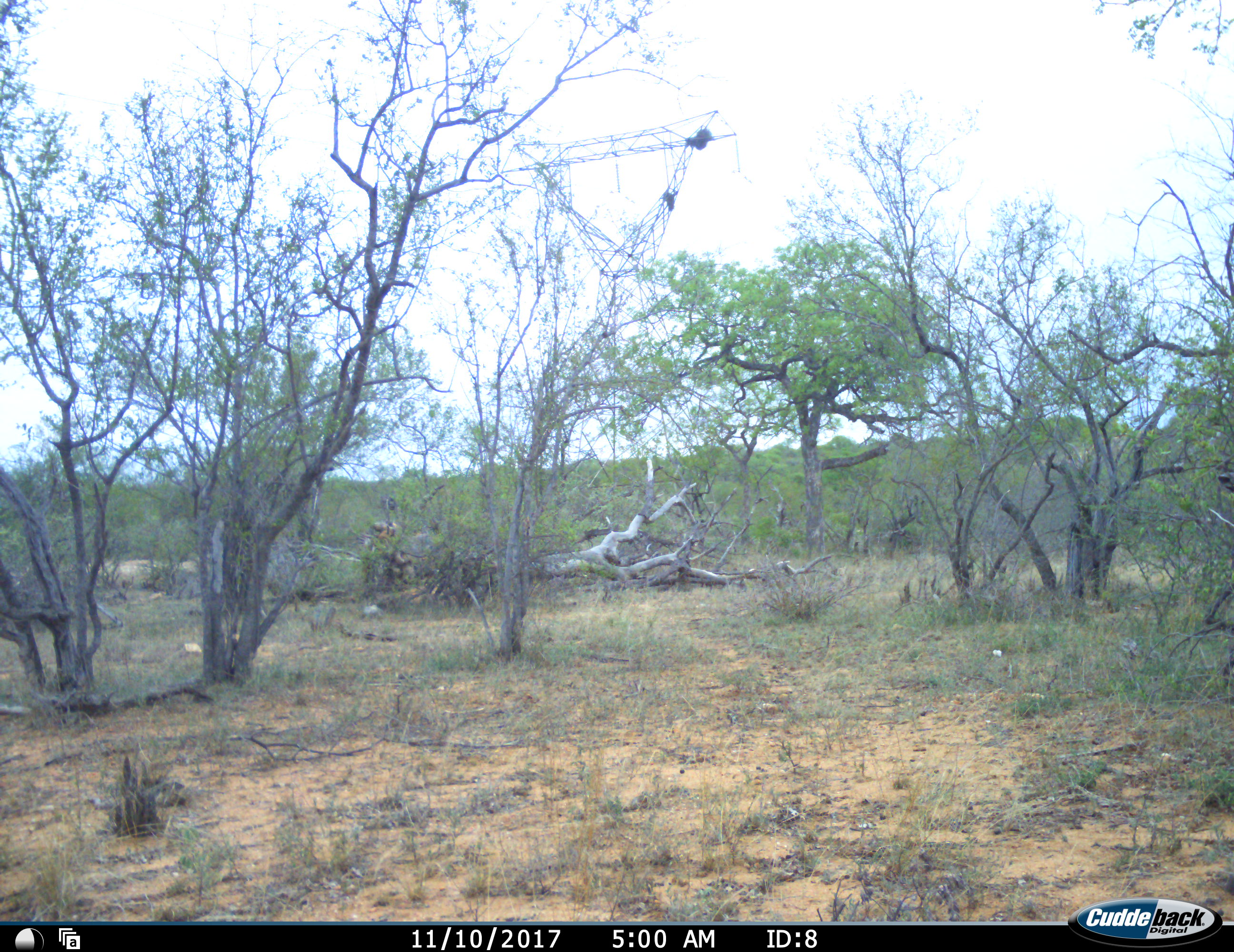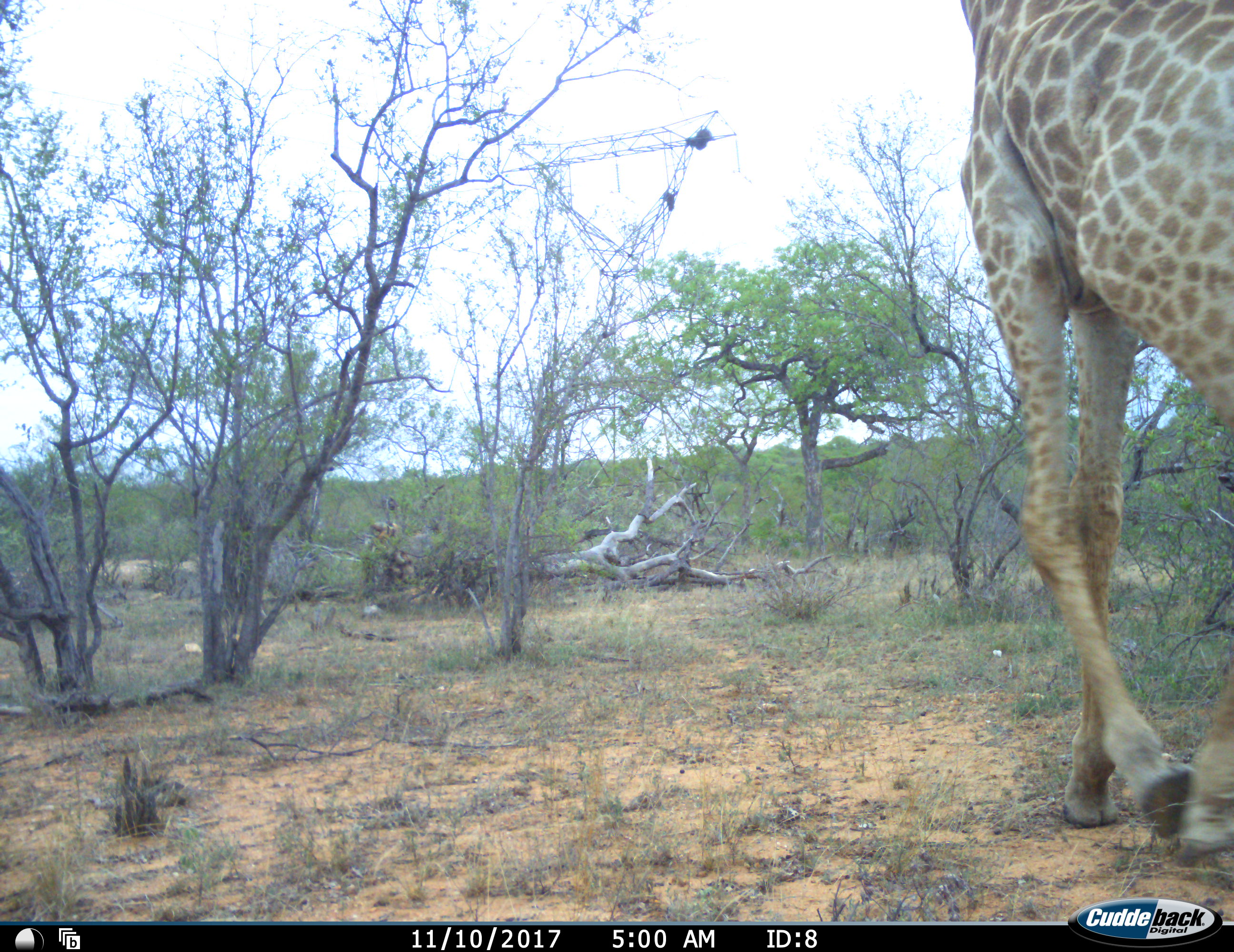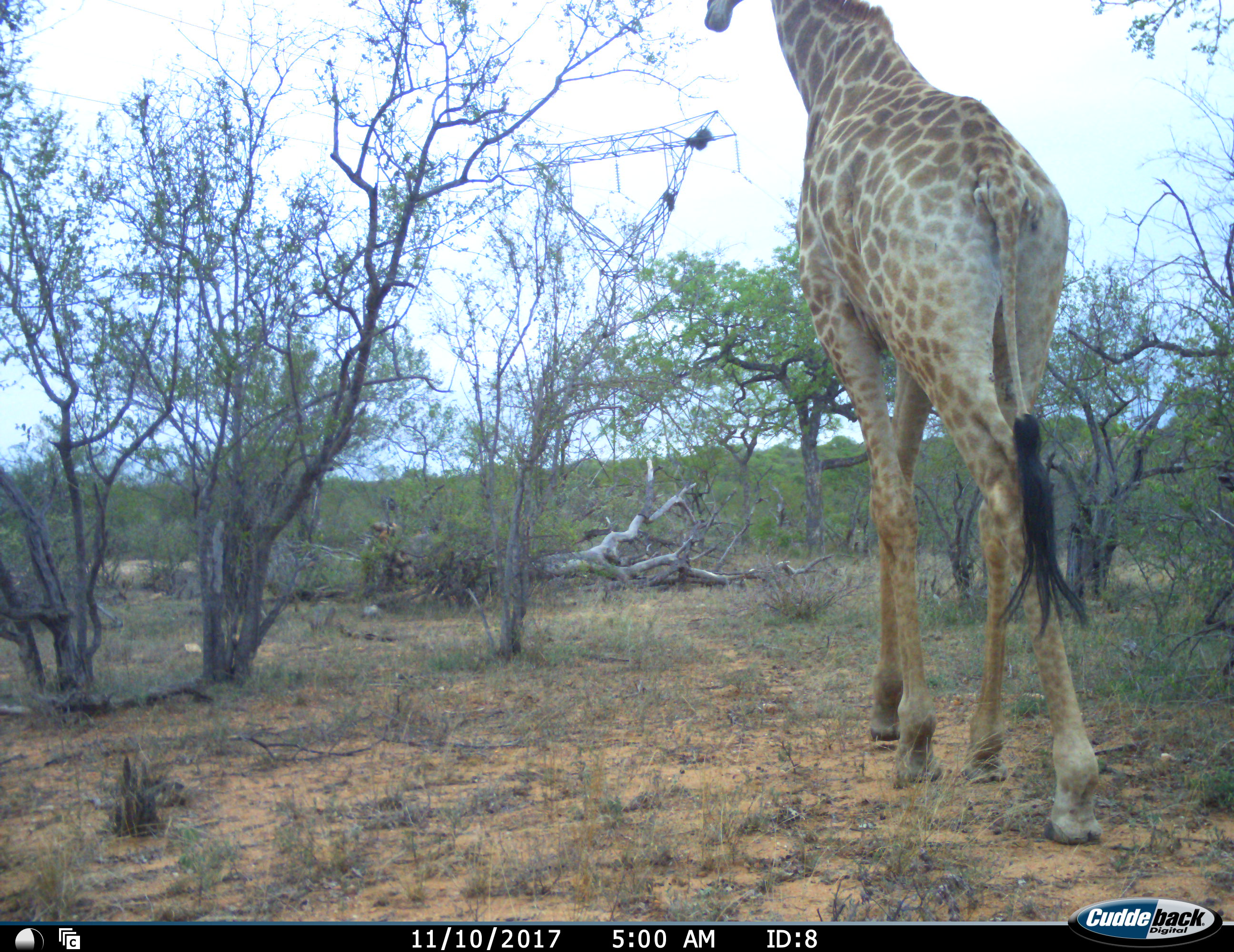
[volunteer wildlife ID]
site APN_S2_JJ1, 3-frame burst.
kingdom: Animalia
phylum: Chordata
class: Mammalia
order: Artiodactyla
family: Giraffidae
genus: Giraffa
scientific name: Giraffa camelopardalis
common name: giraffe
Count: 1.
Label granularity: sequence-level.